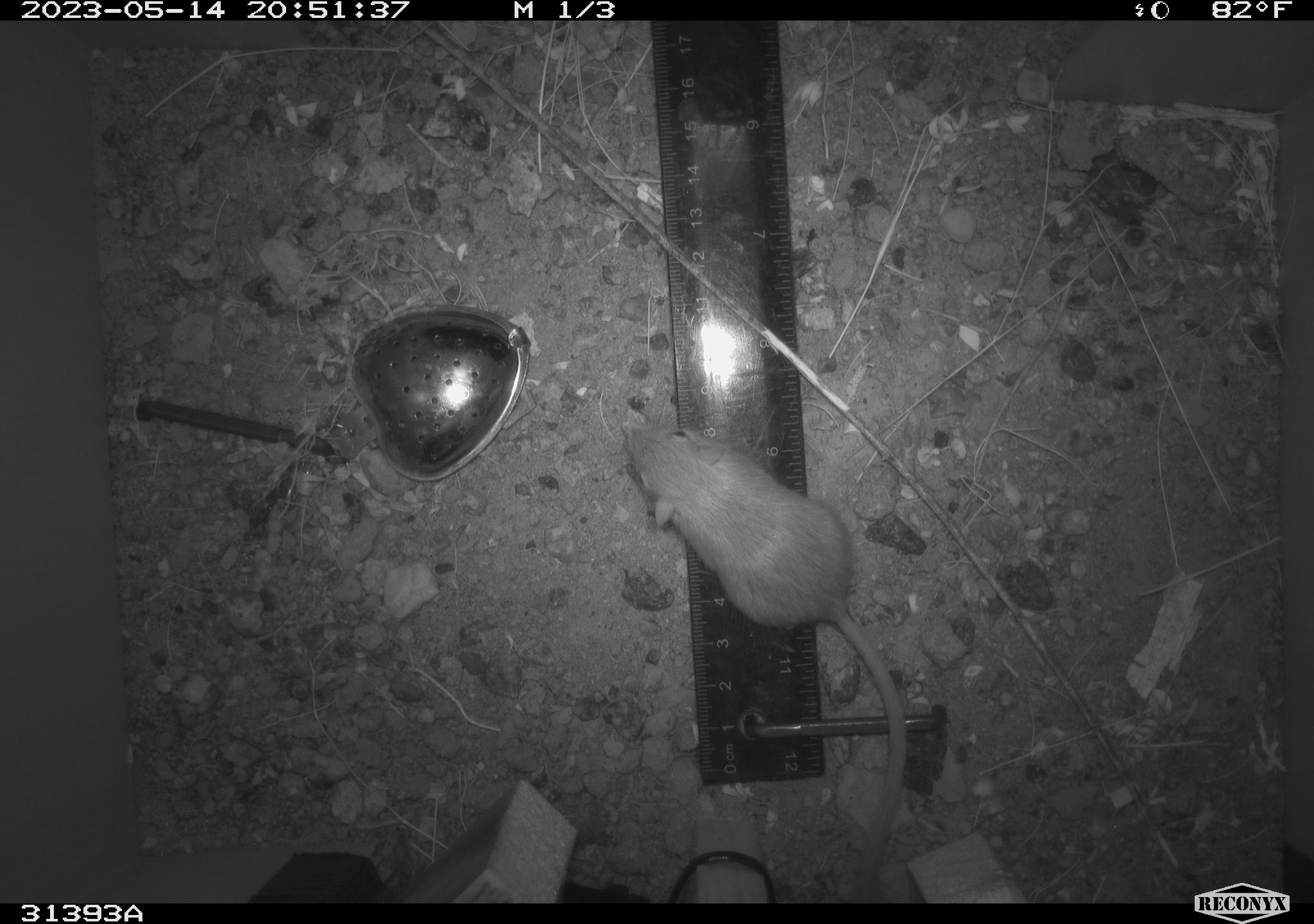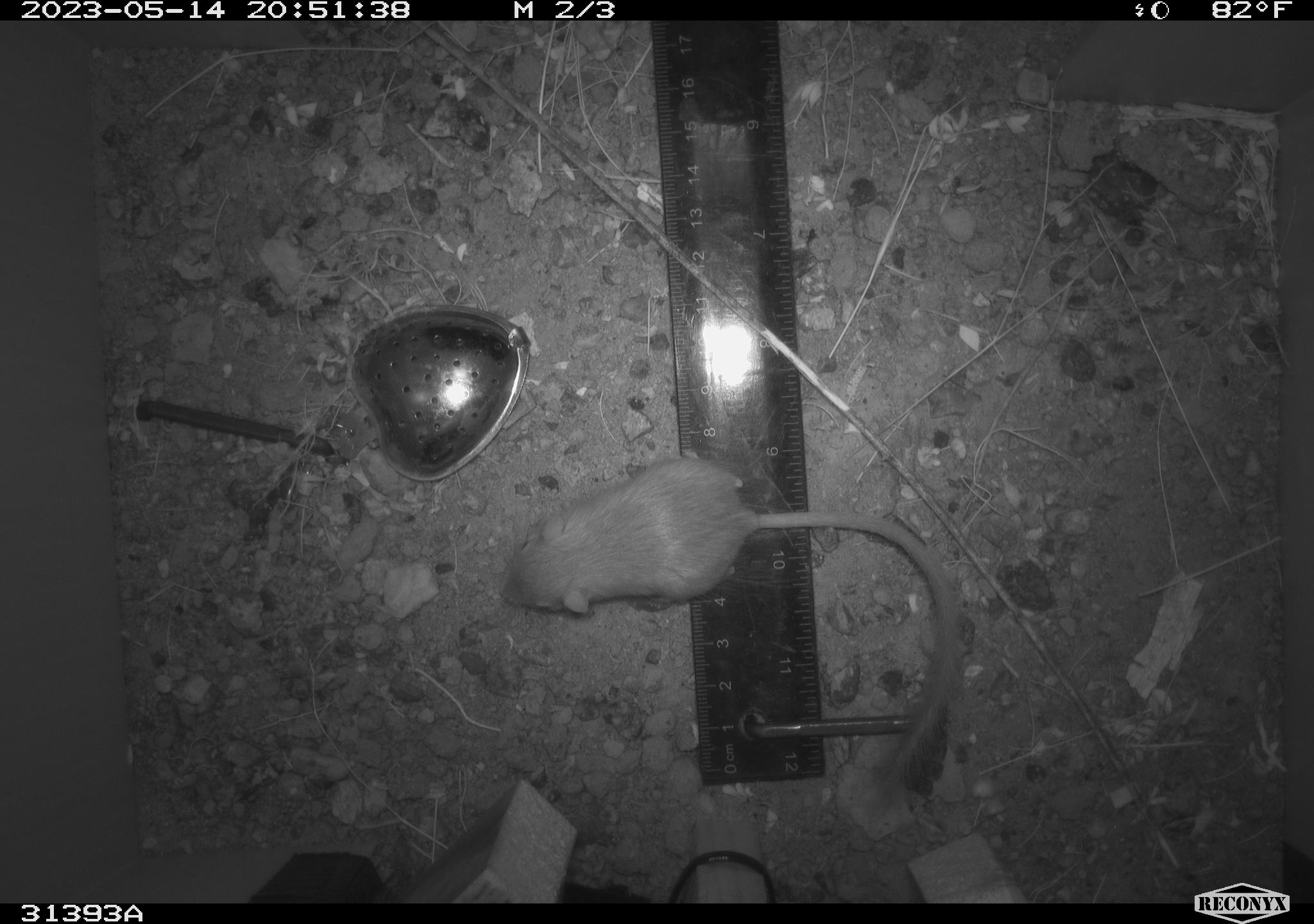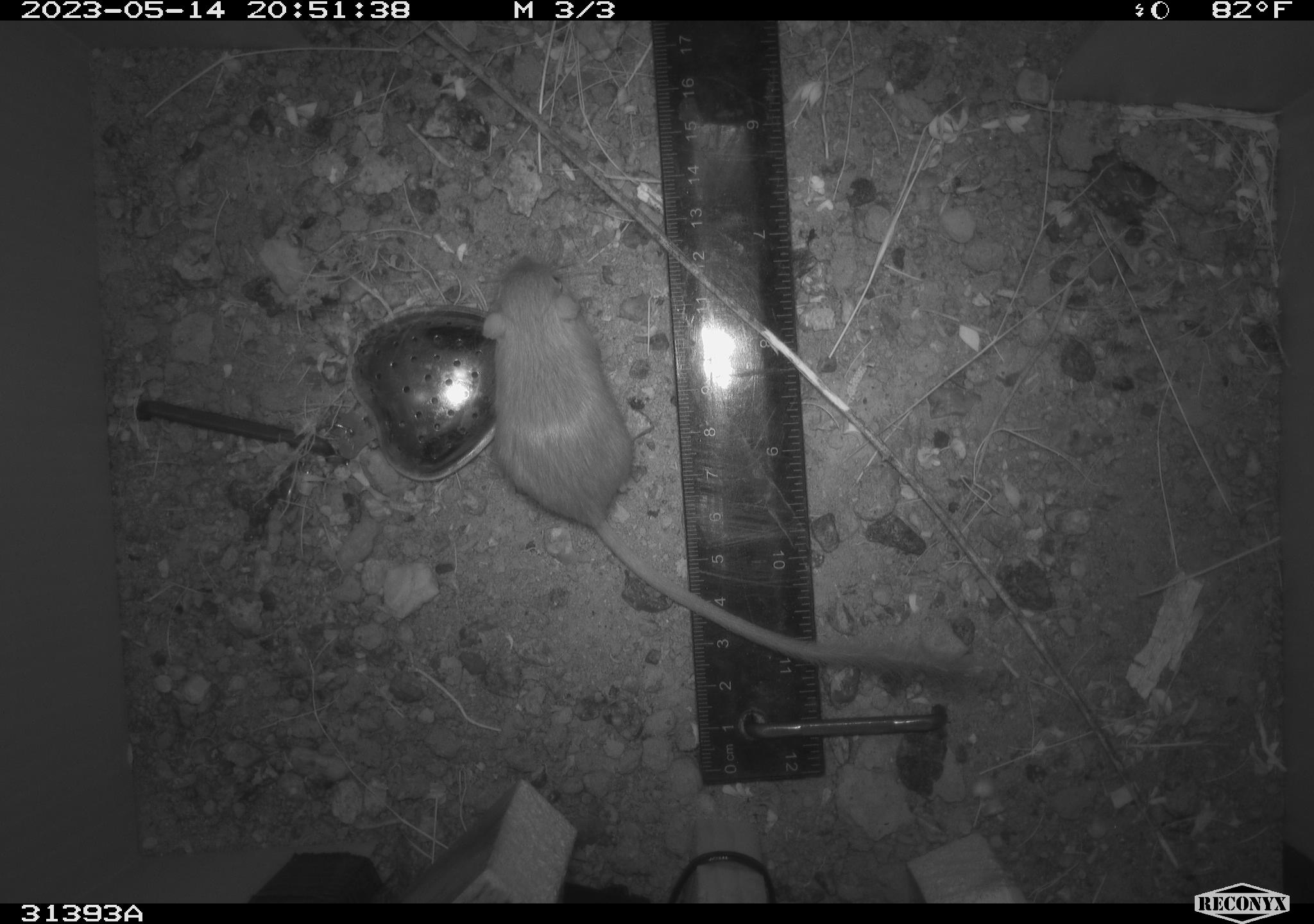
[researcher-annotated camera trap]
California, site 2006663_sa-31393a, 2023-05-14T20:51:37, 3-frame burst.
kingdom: Animalia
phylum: Chordata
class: Mammalia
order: Rodentia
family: Heteromyidae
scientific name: Heteromyidae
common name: kangaroo rats and pocket mice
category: heteromyidae family